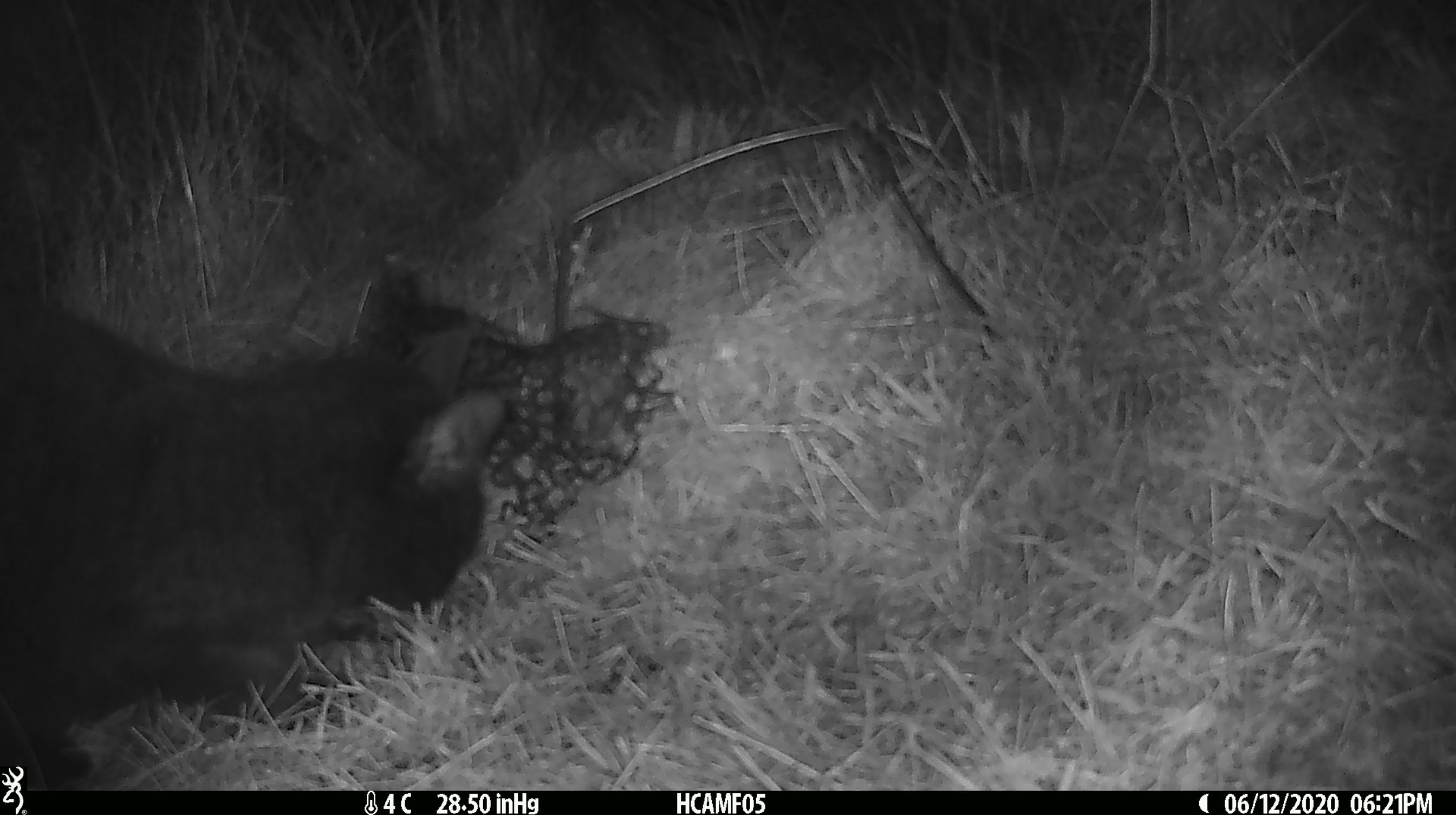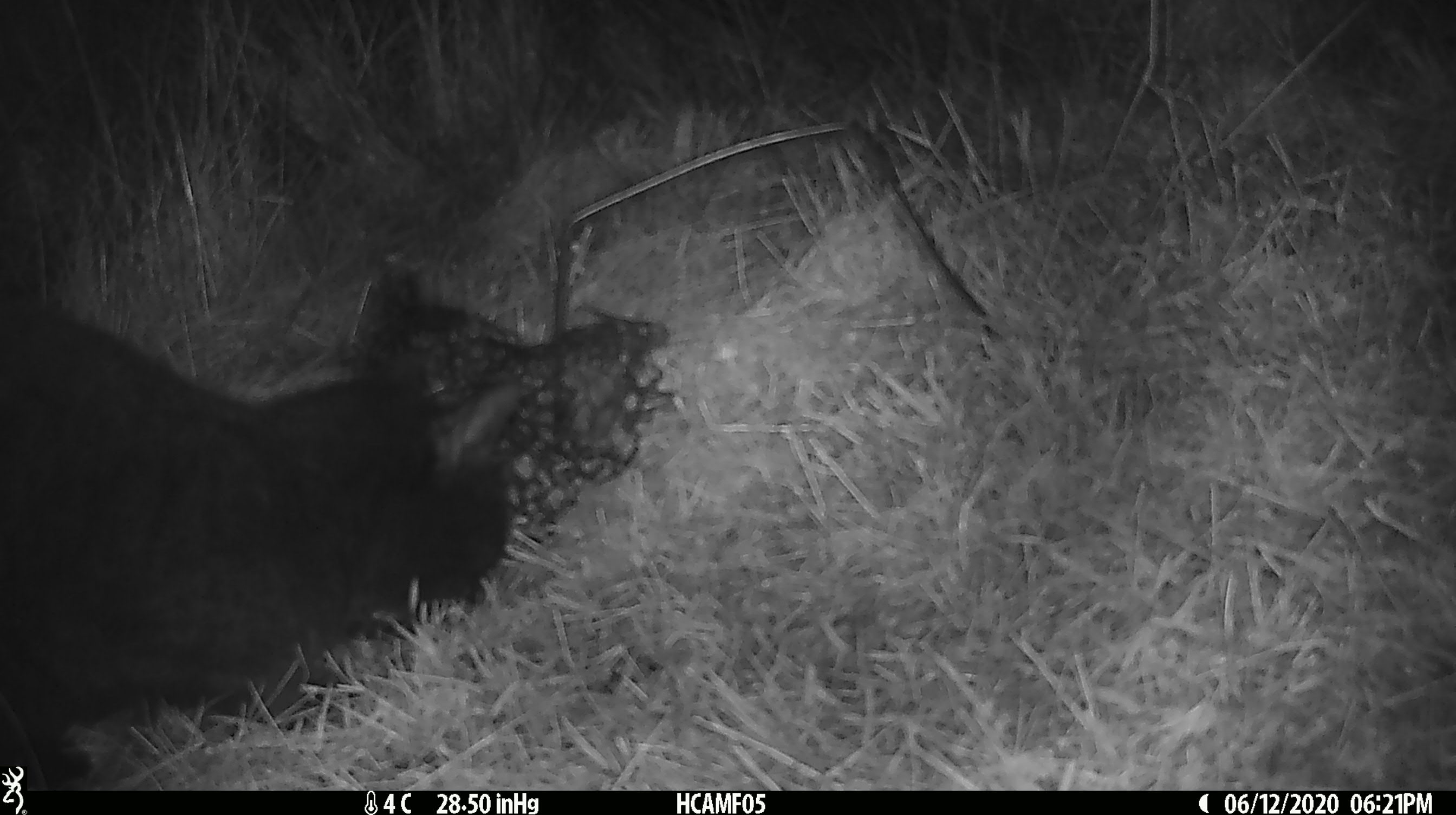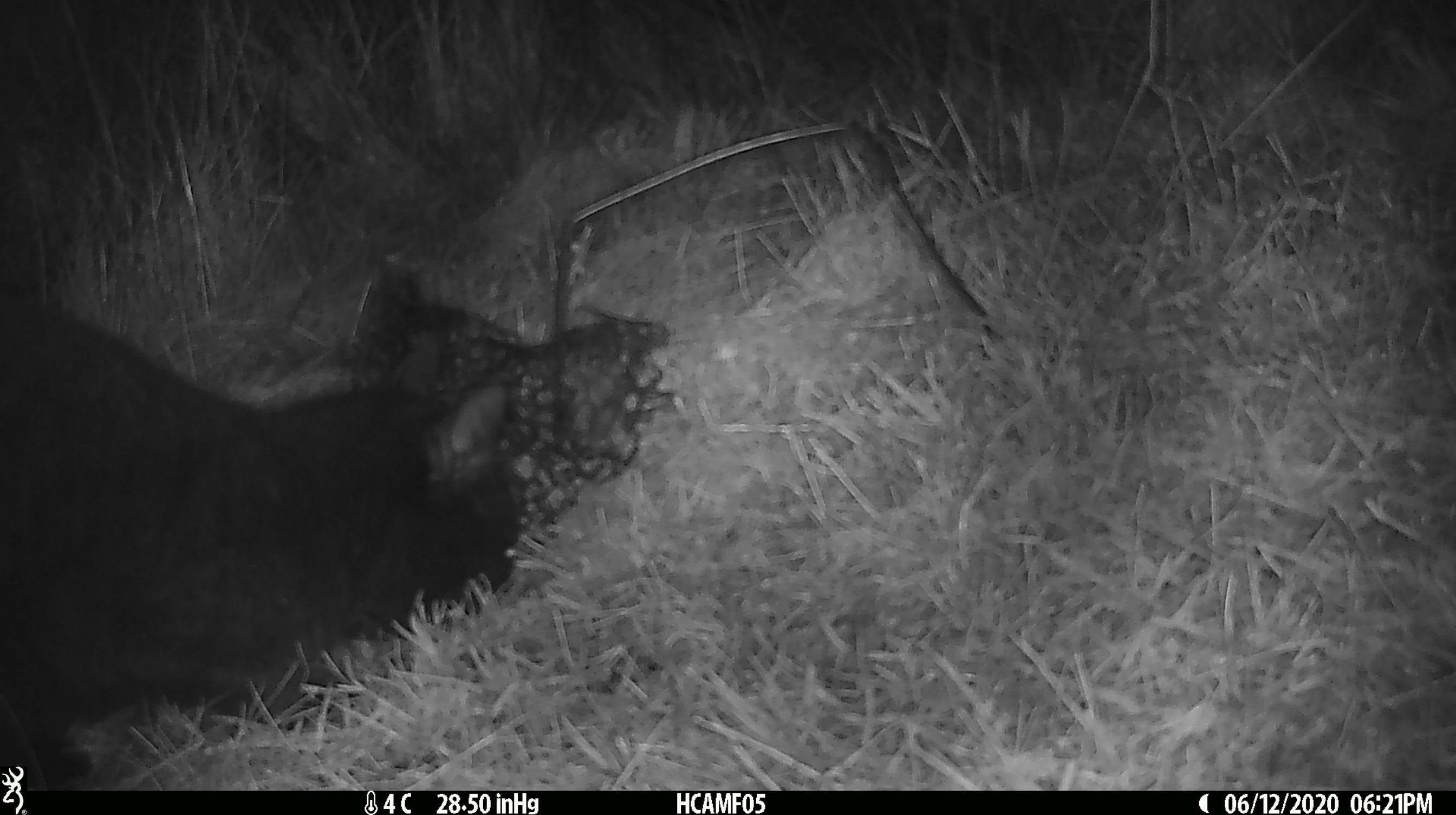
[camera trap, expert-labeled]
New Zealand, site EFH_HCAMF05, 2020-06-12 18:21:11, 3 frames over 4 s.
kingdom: Animalia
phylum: Chordata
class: Mammalia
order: Carnivora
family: Felidae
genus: Felis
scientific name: Felis catus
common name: domestic cat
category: cat